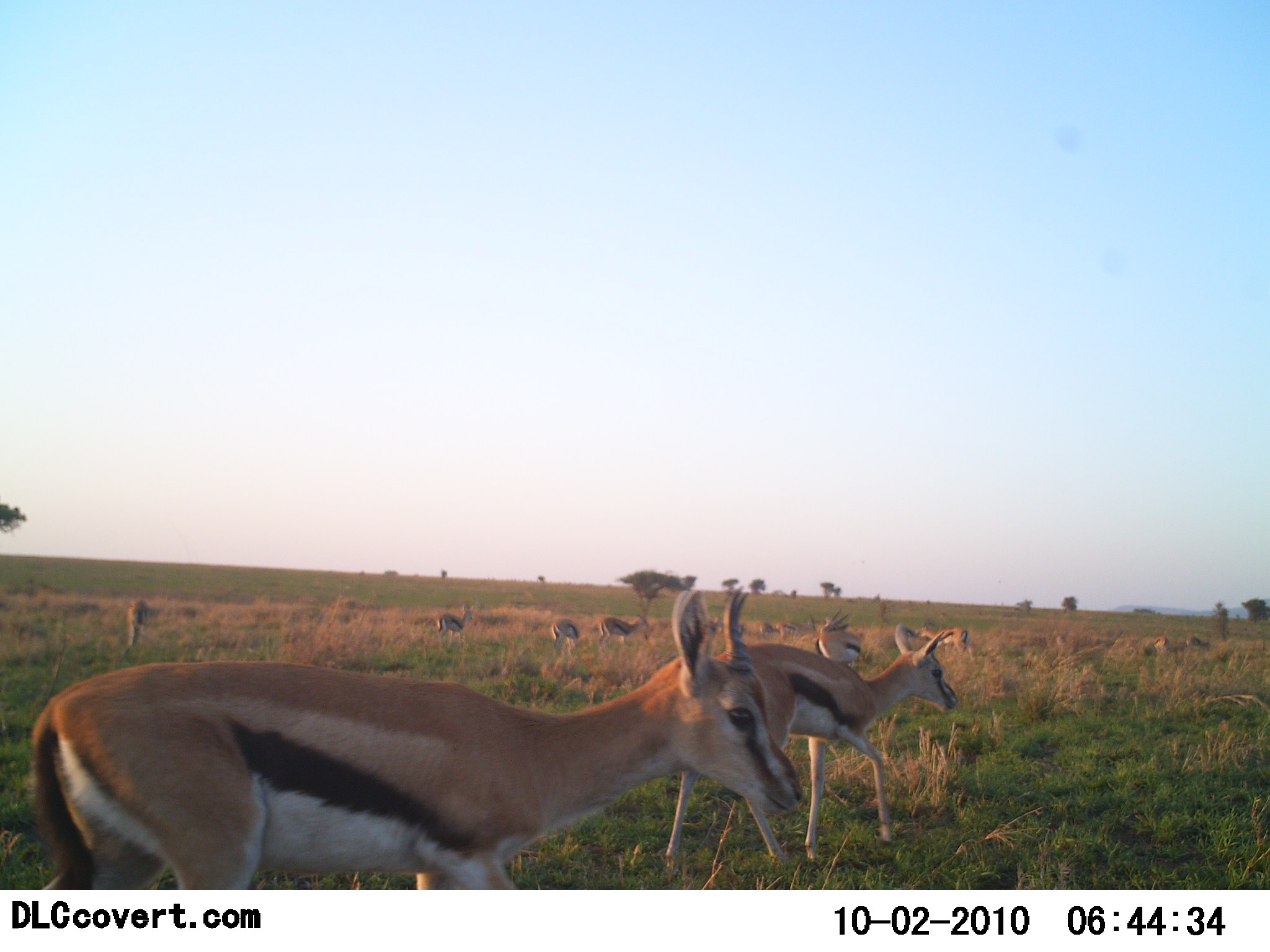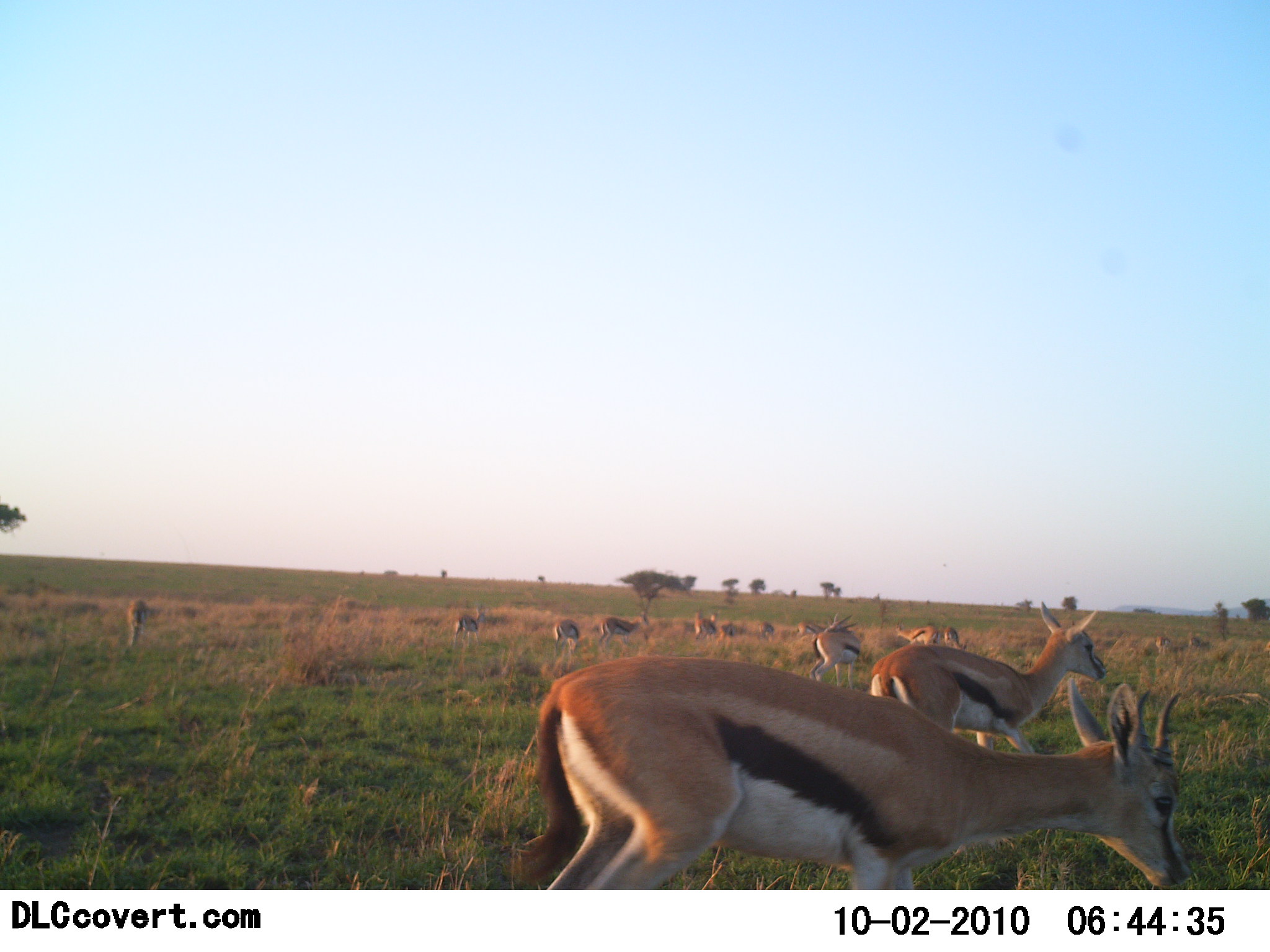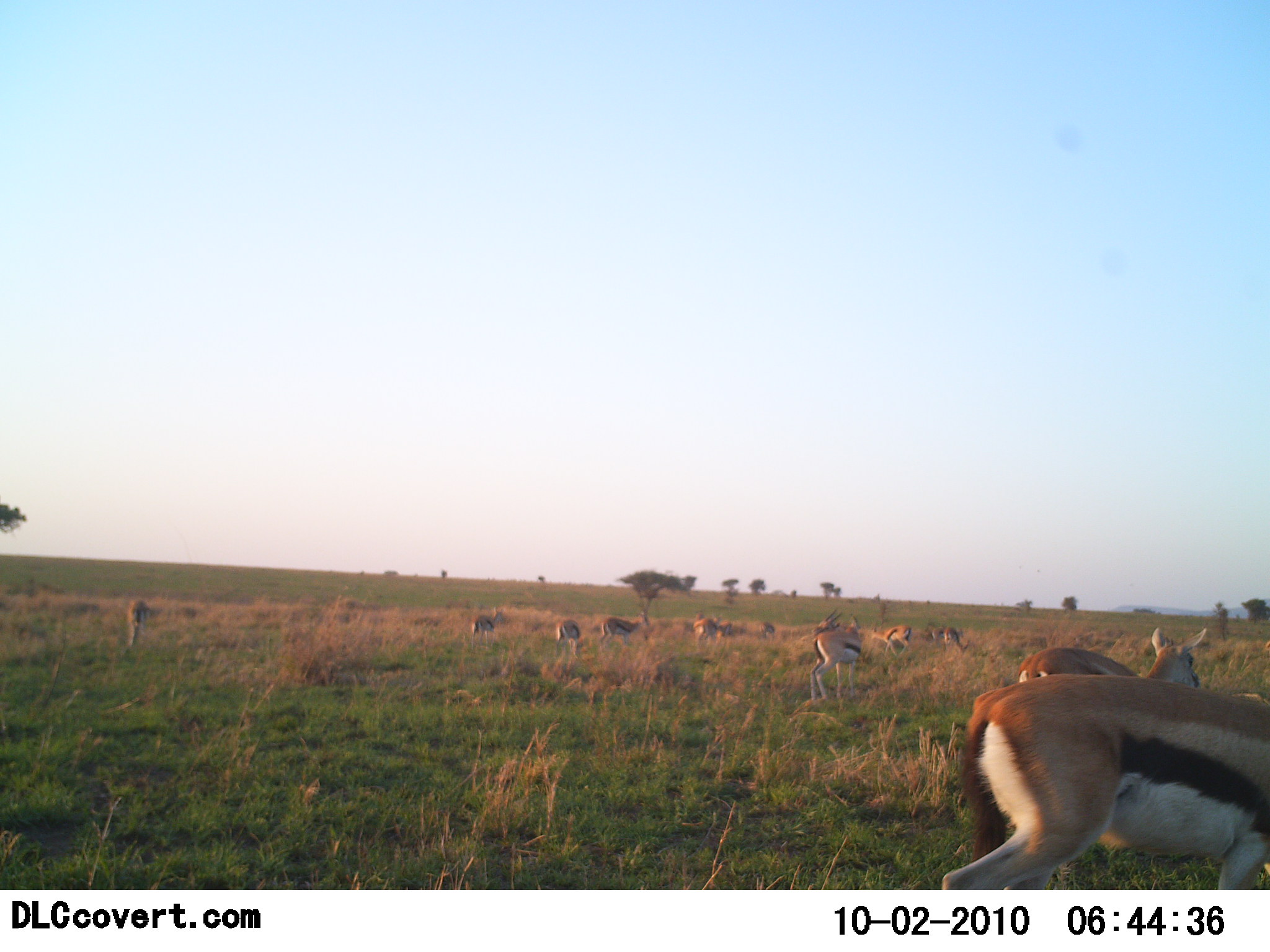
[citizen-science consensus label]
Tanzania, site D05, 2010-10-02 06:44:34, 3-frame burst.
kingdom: Animalia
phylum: Chordata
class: Mammalia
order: Artiodactyla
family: Bovidae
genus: Eudorcas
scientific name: Eudorcas thomsonii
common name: thomson's gazelle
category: gazellethomsons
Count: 11-50.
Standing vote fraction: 45%.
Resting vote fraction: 0%.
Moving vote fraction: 73%.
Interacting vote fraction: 0%.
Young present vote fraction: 0%.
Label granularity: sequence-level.